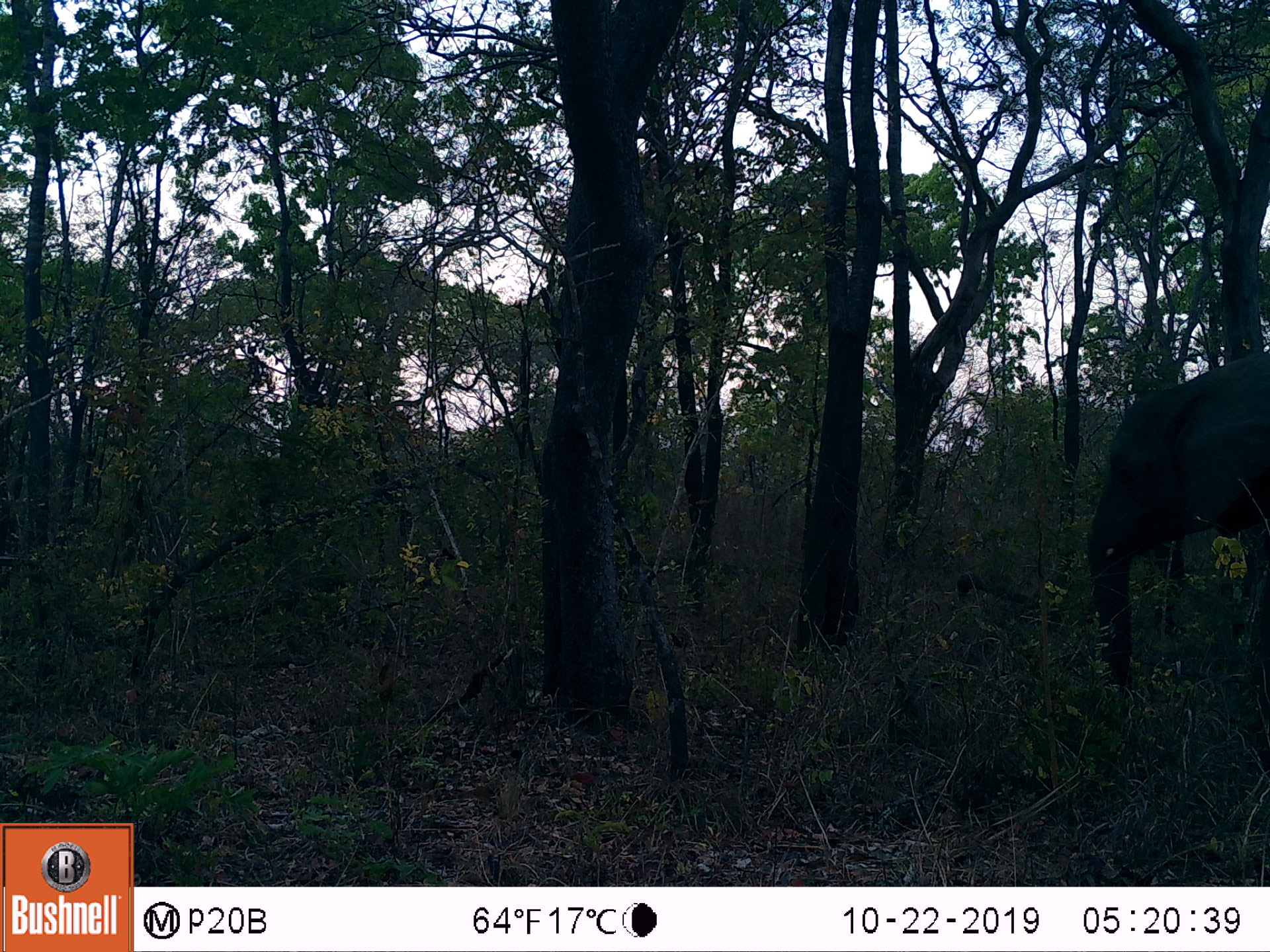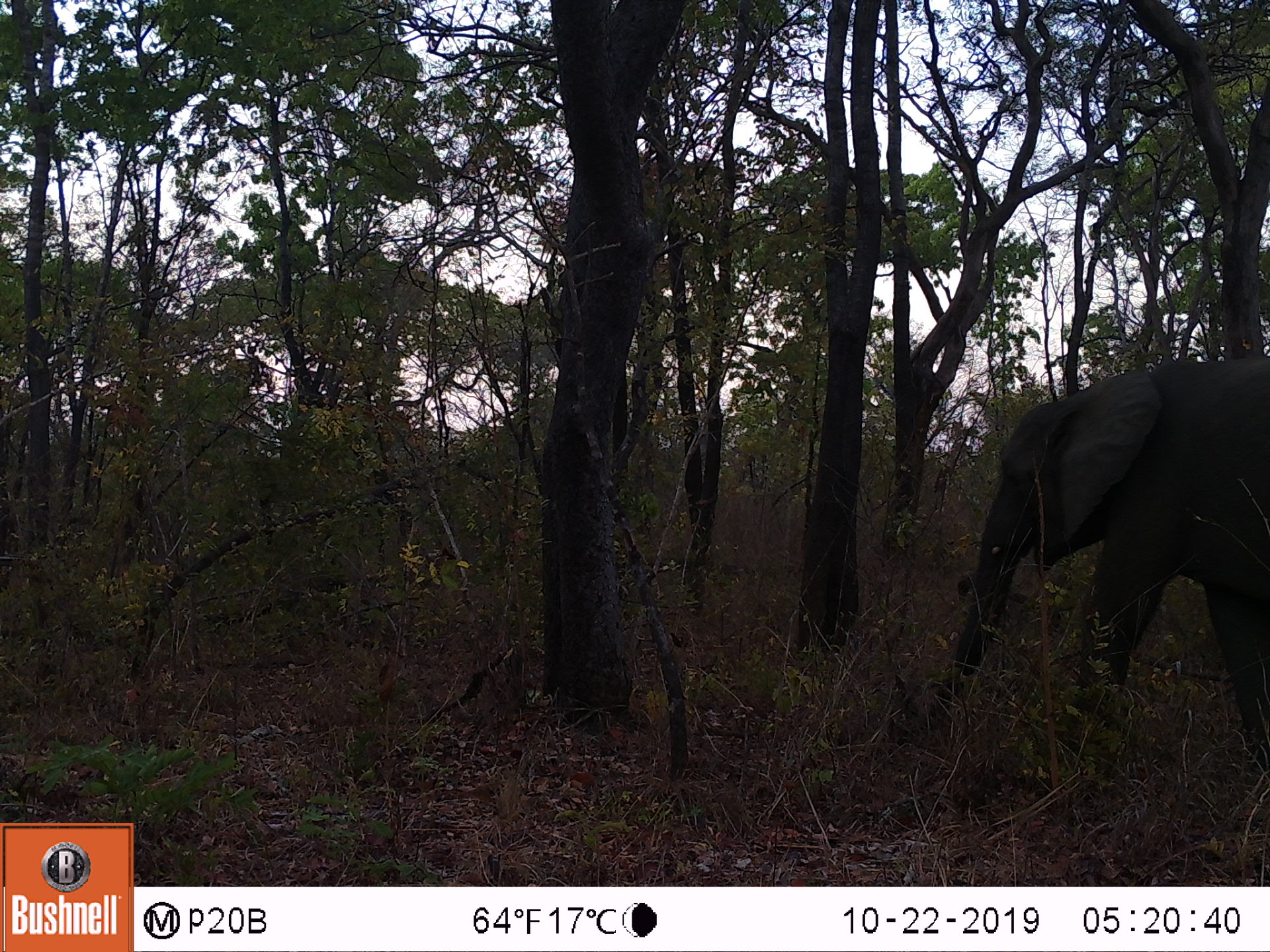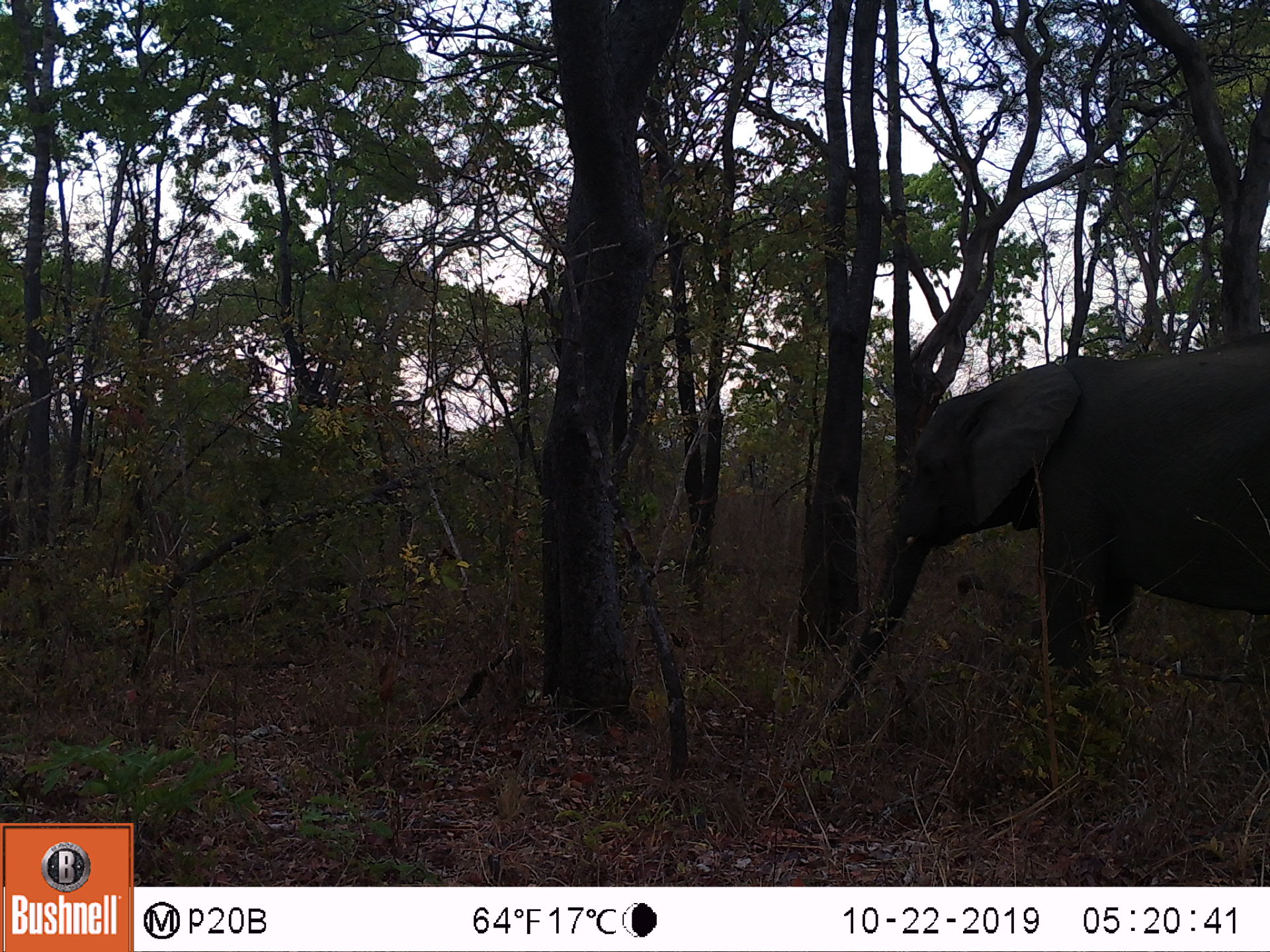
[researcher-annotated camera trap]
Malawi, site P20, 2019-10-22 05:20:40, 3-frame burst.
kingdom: Animalia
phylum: Chordata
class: Mammalia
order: Proboscidea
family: Elephantidae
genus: Loxodonta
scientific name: Loxodonta africana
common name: african savanna elephant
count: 1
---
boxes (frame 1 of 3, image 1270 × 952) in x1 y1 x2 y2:
african savanna elephant: 1081 348 1263 710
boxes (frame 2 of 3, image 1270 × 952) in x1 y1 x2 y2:
african savanna elephant: 934 348 1268 728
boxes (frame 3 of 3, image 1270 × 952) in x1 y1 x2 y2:
african savanna elephant: 833 328 1265 718